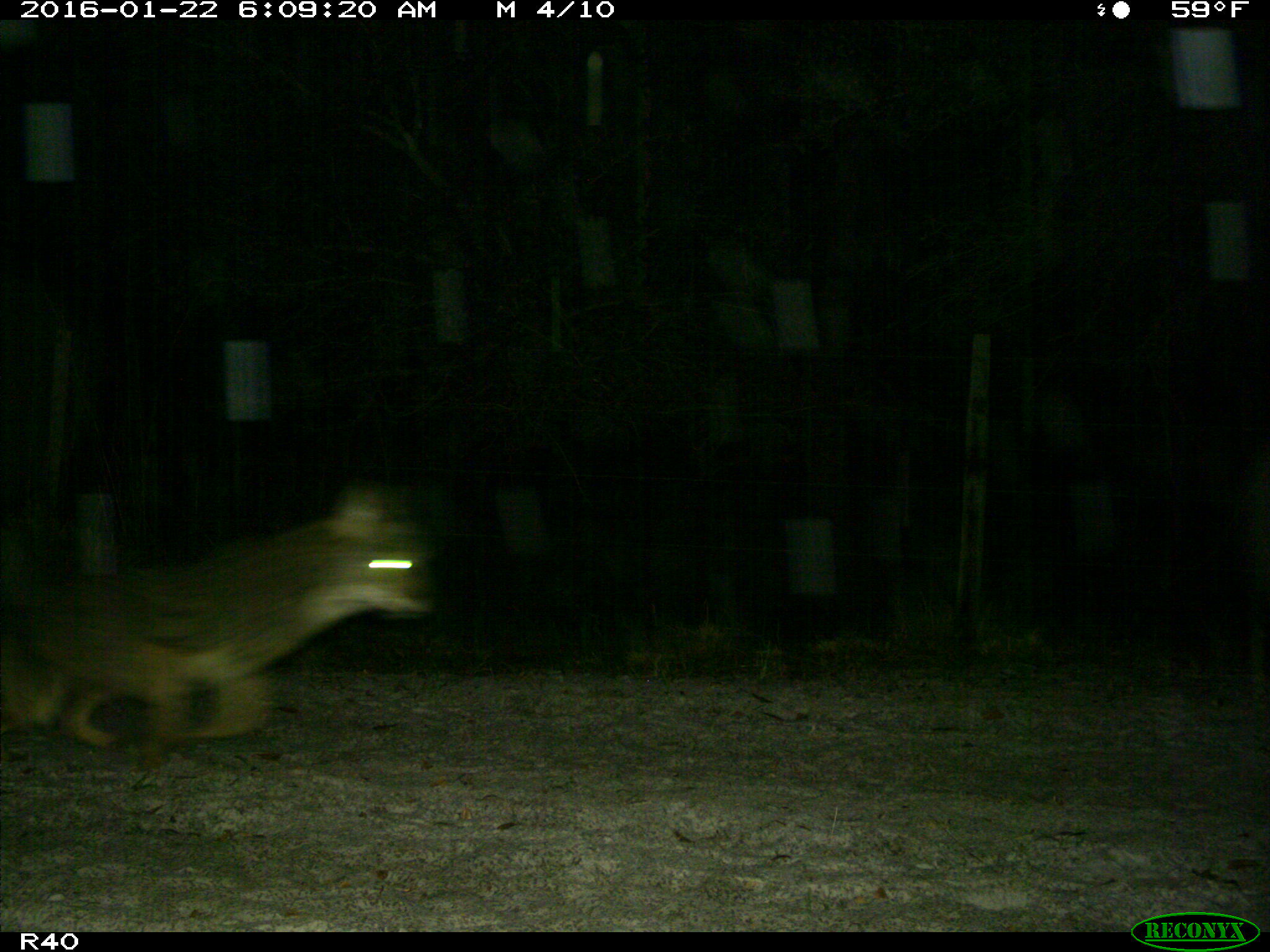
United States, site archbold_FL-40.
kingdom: Animalia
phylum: Chordata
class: Mammalia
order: Carnivora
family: Canidae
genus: Canis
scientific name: Canis latrans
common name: coyote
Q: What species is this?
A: Canis latrans (coyote).